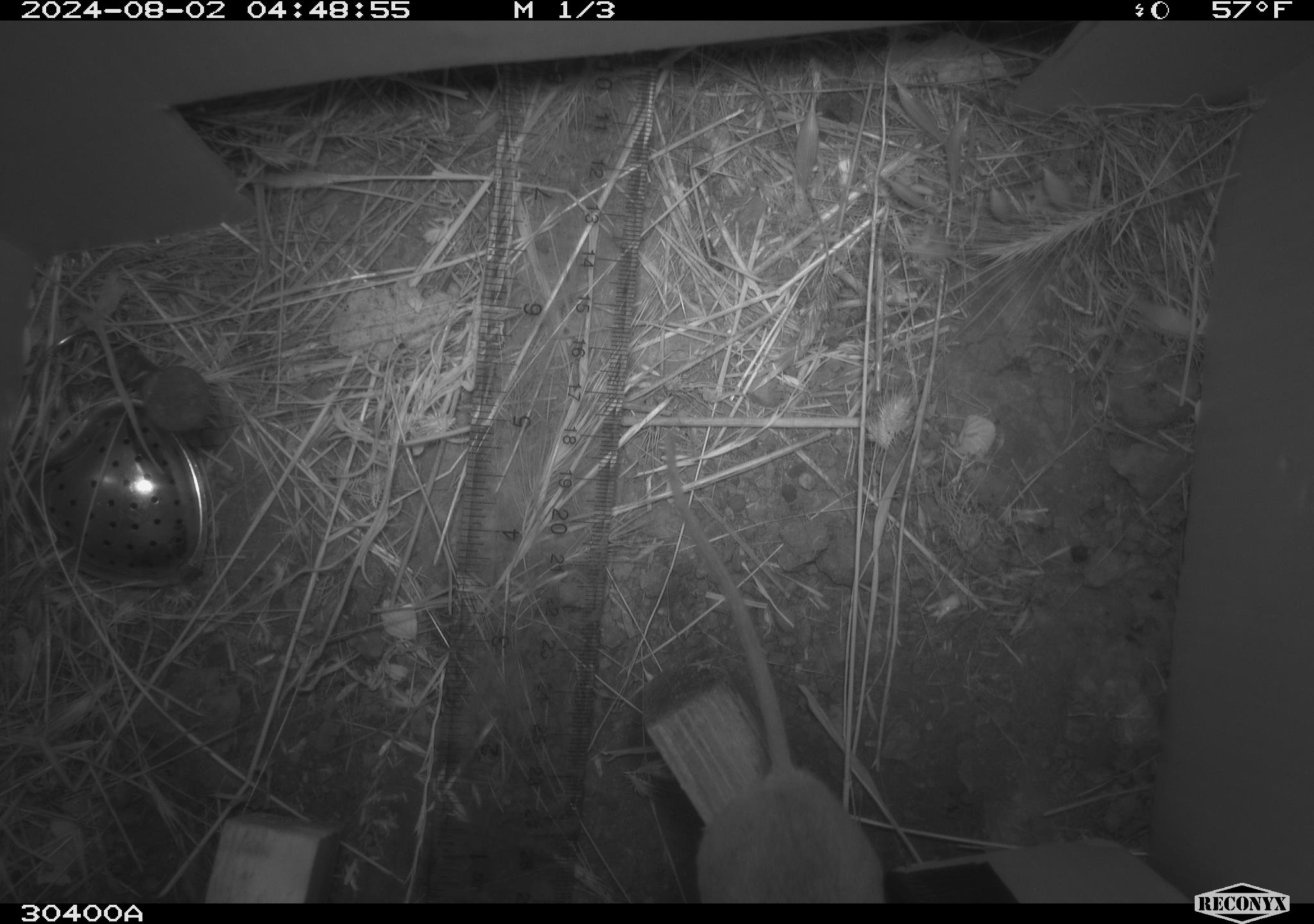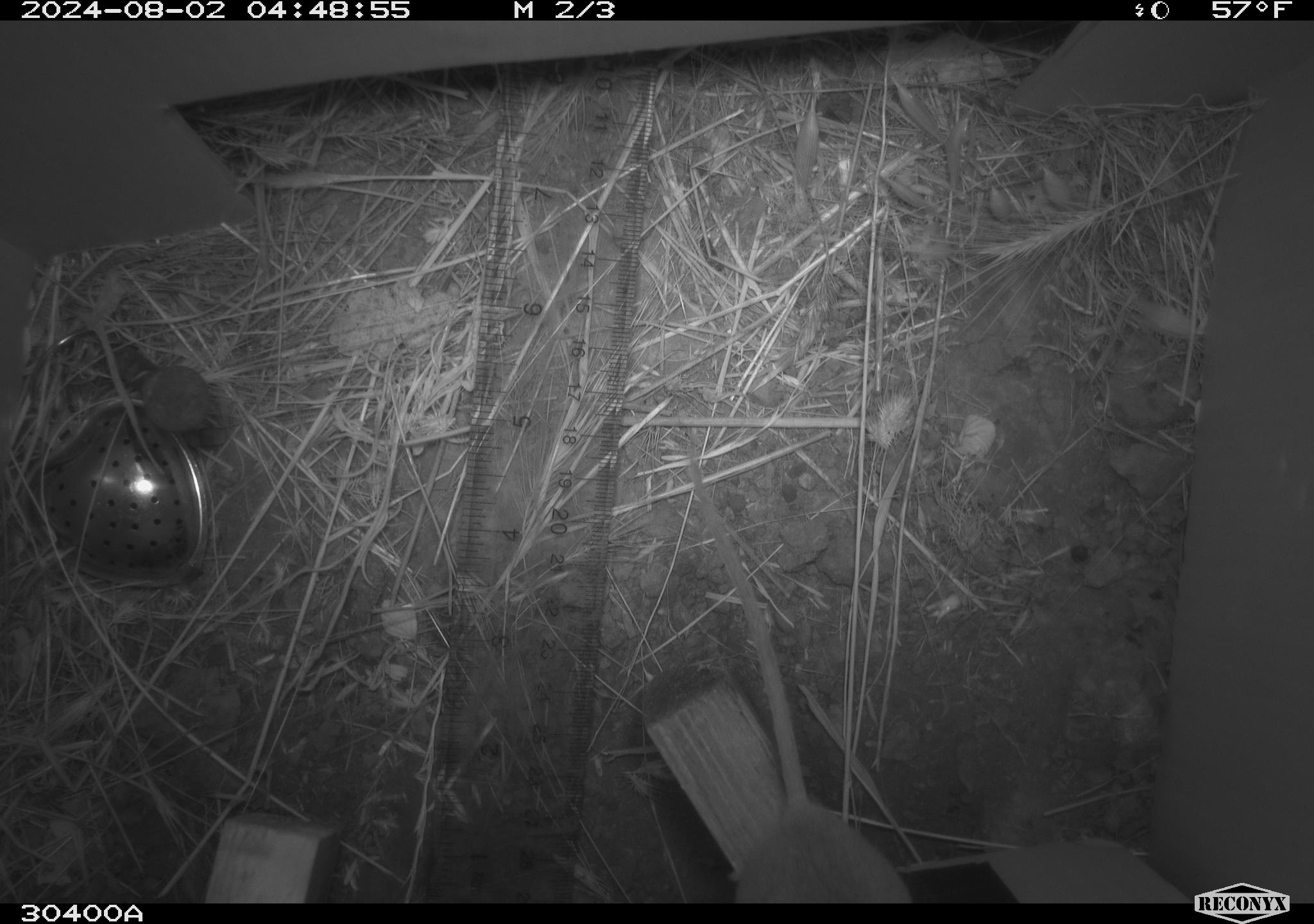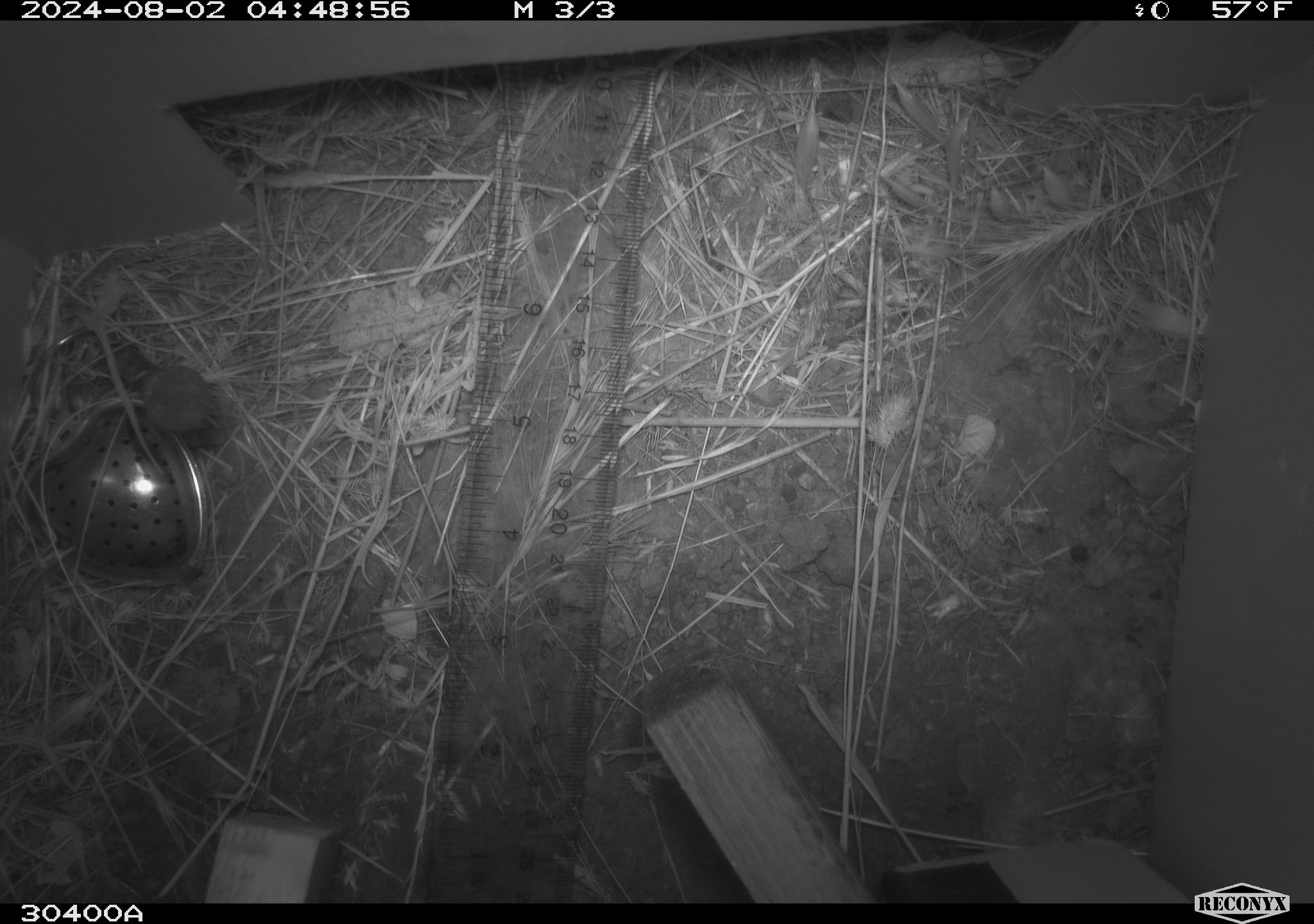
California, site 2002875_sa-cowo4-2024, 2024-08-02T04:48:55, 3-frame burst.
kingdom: Animalia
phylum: Chordata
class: Mammalia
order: Rodentia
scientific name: Rodentia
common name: rodent